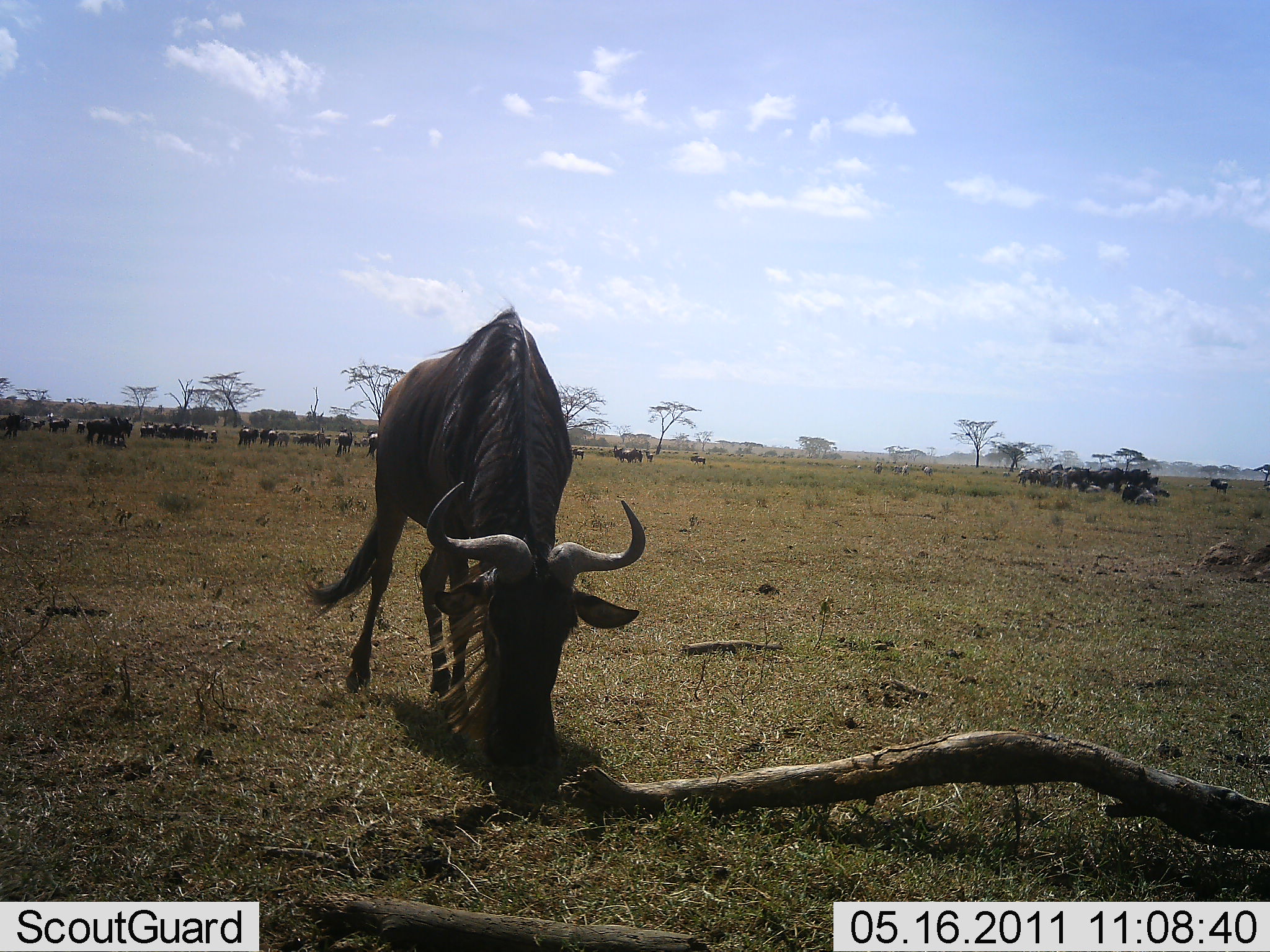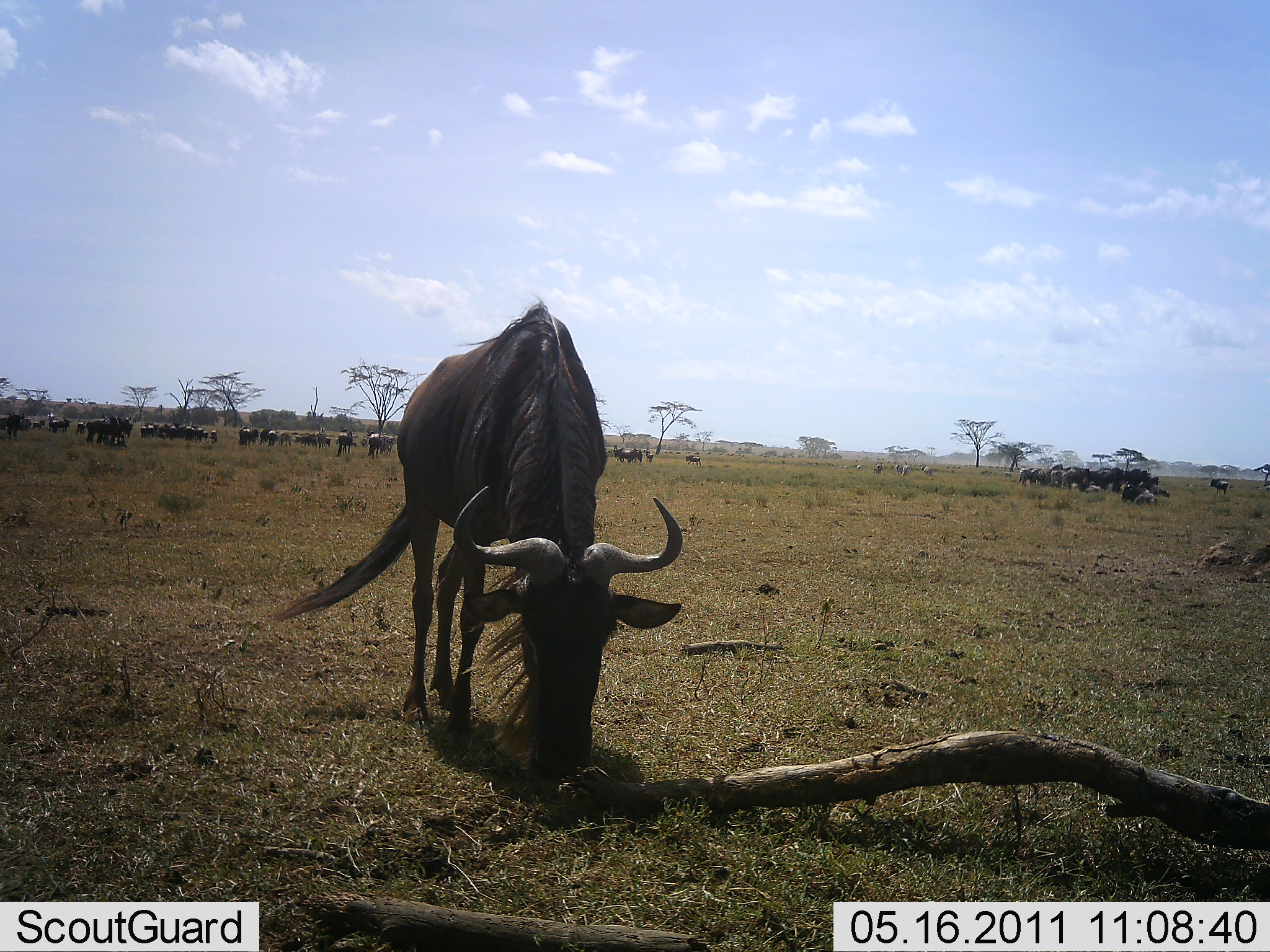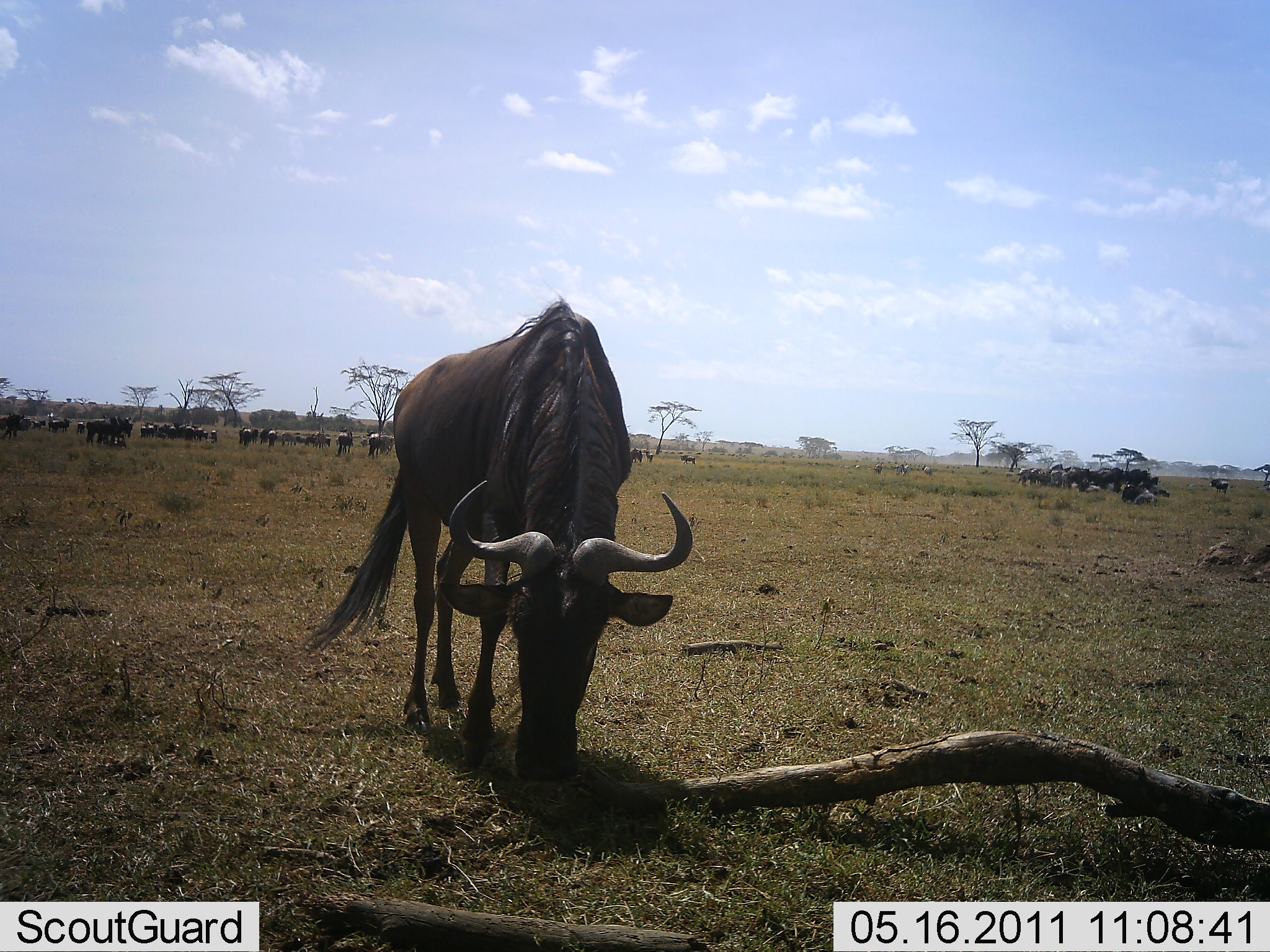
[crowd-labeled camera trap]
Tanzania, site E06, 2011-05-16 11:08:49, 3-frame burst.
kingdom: Animalia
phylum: Chordata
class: Mammalia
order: Artiodactyla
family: Bovidae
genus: Connochaetes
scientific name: Connochaetes taurinus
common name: blue wildebeest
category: wildebeest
Wildebeest (blue wildebeest) (Connochaetes taurinus), count 11-50. Behavior (volunteer vote fractions): standing 60%, resting 0%, moving 20%, interacting 0%. Young present (vote fraction): 10%. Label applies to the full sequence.